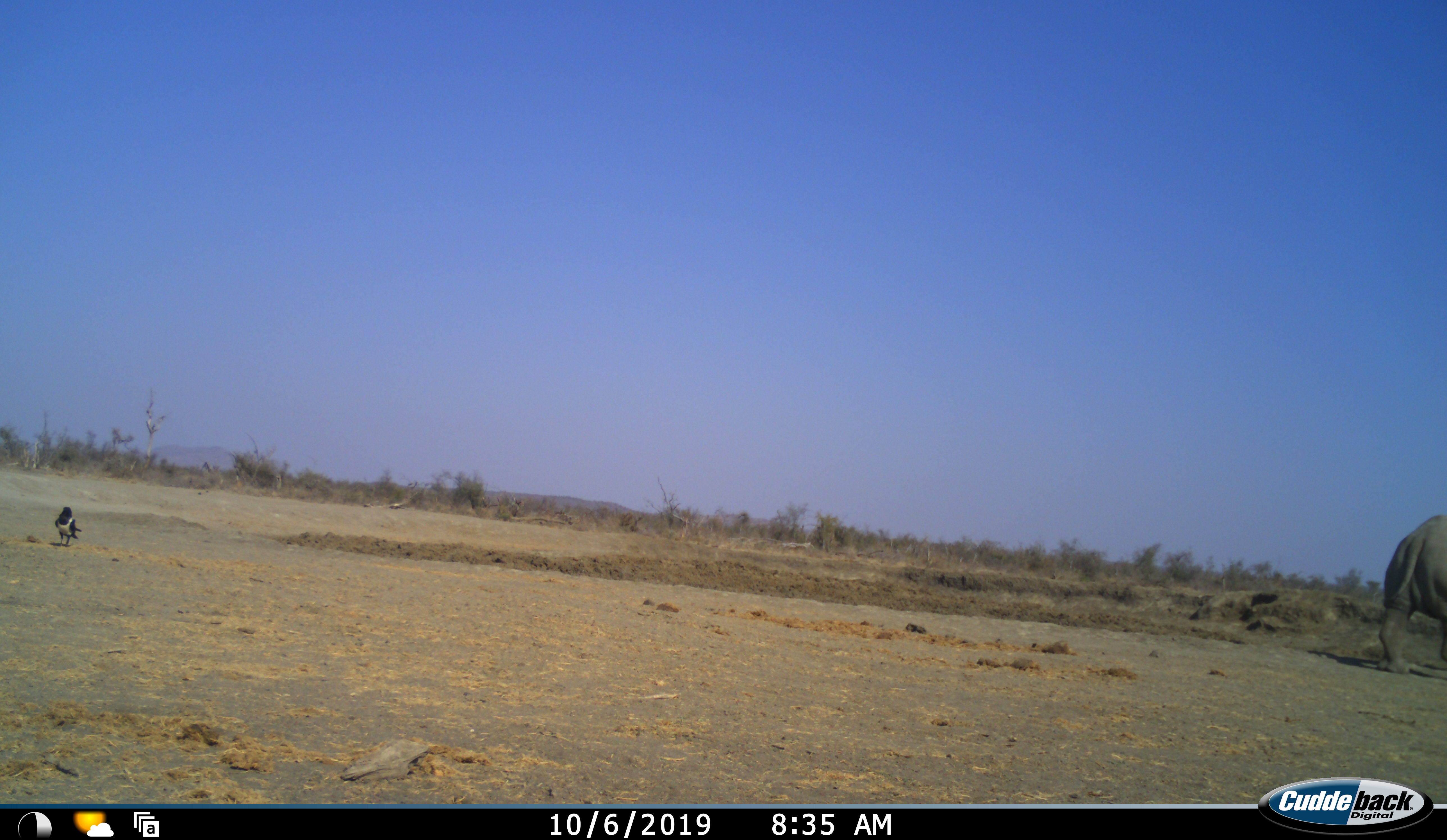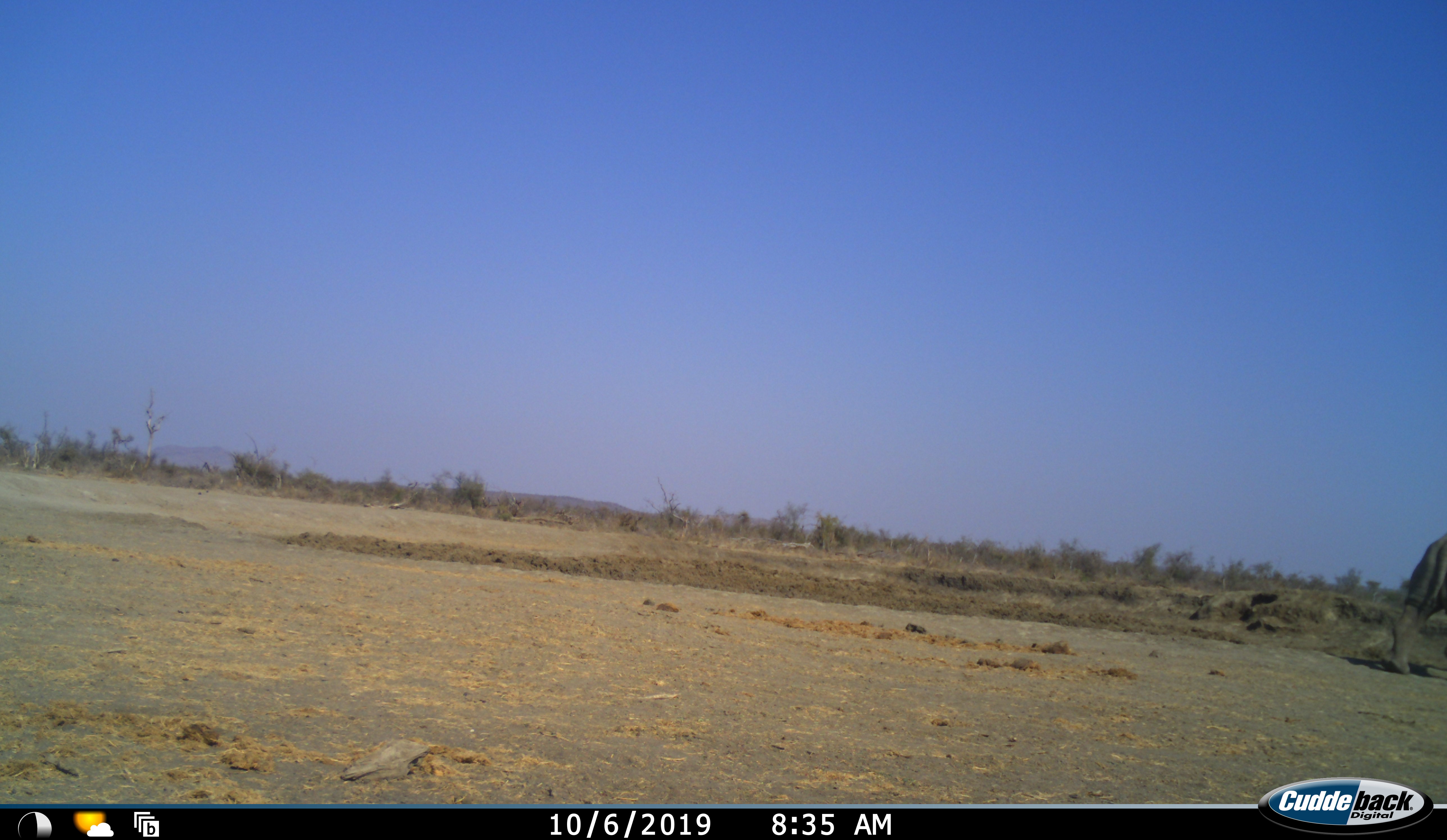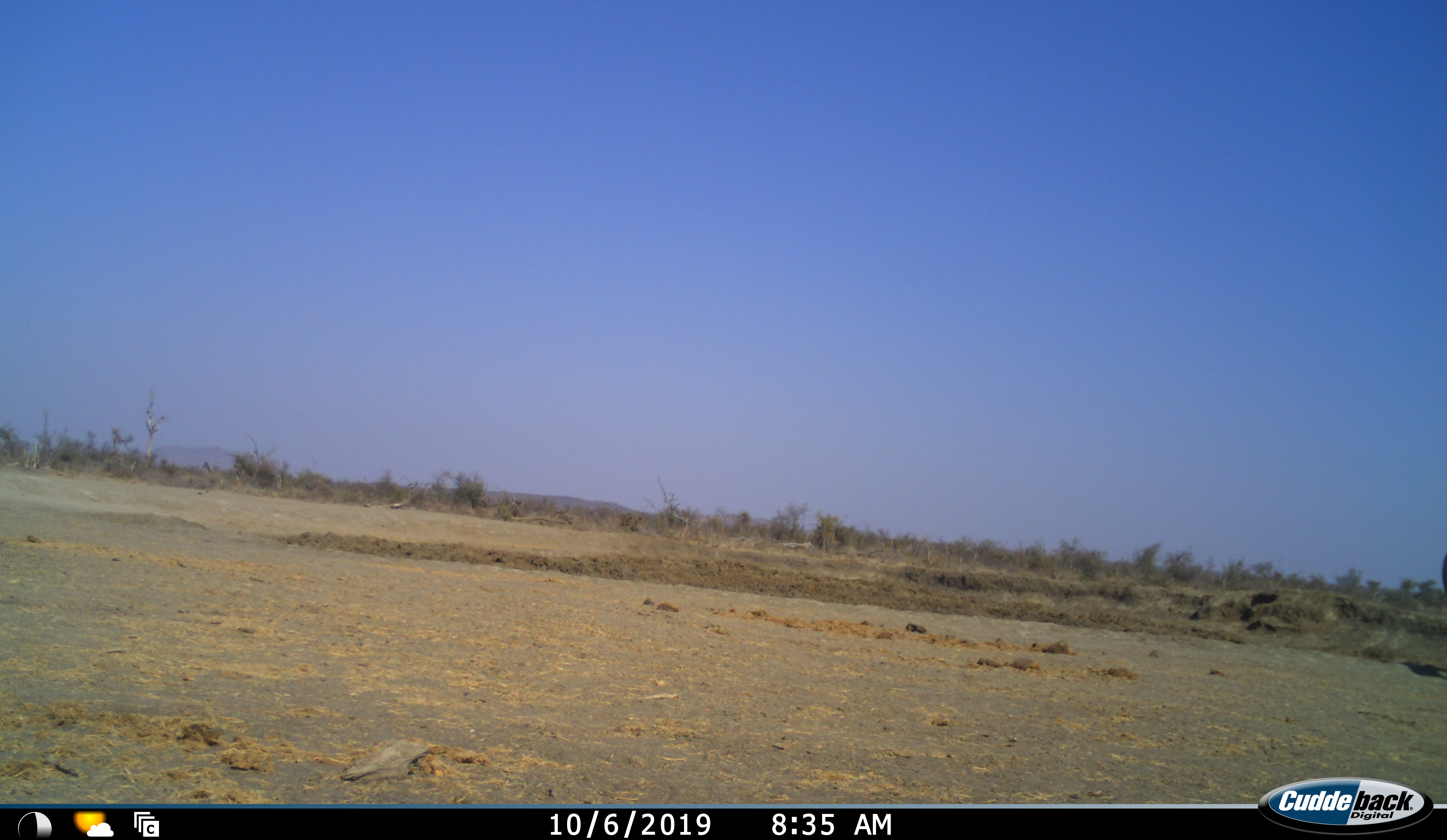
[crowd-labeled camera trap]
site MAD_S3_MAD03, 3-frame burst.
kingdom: Animalia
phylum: Chordata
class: Aves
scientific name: Aves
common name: bird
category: birdother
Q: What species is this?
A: Birdother (bird) (Aves).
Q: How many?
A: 1.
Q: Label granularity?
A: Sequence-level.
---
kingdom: Animalia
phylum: Chordata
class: Mammalia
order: Proboscidea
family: Elephantidae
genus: Loxodonta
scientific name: Loxodonta africana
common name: african bush elephant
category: elephant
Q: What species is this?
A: Elephant (african bush elephant) (Loxodonta africana).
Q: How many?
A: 1.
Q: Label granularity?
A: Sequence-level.